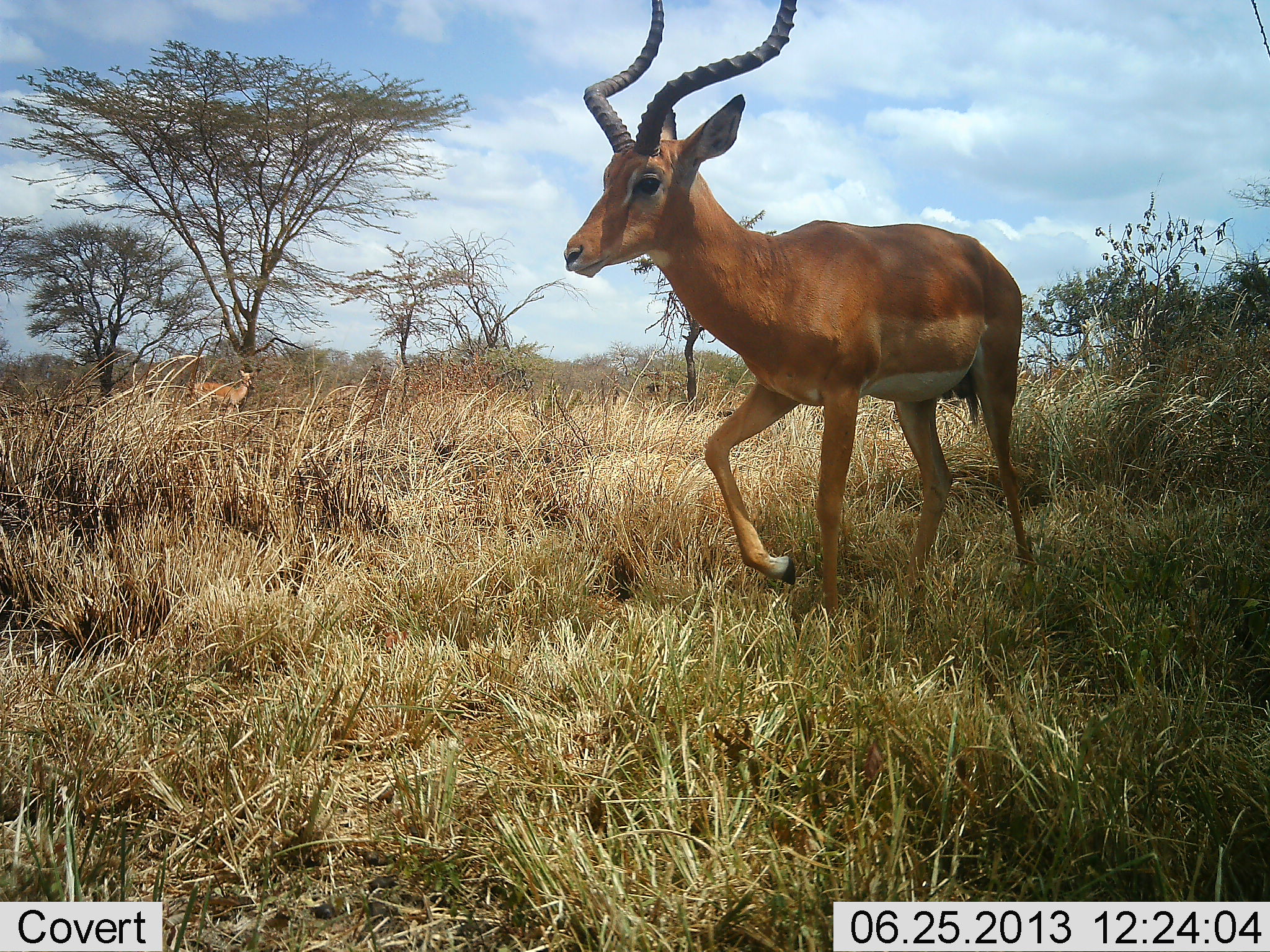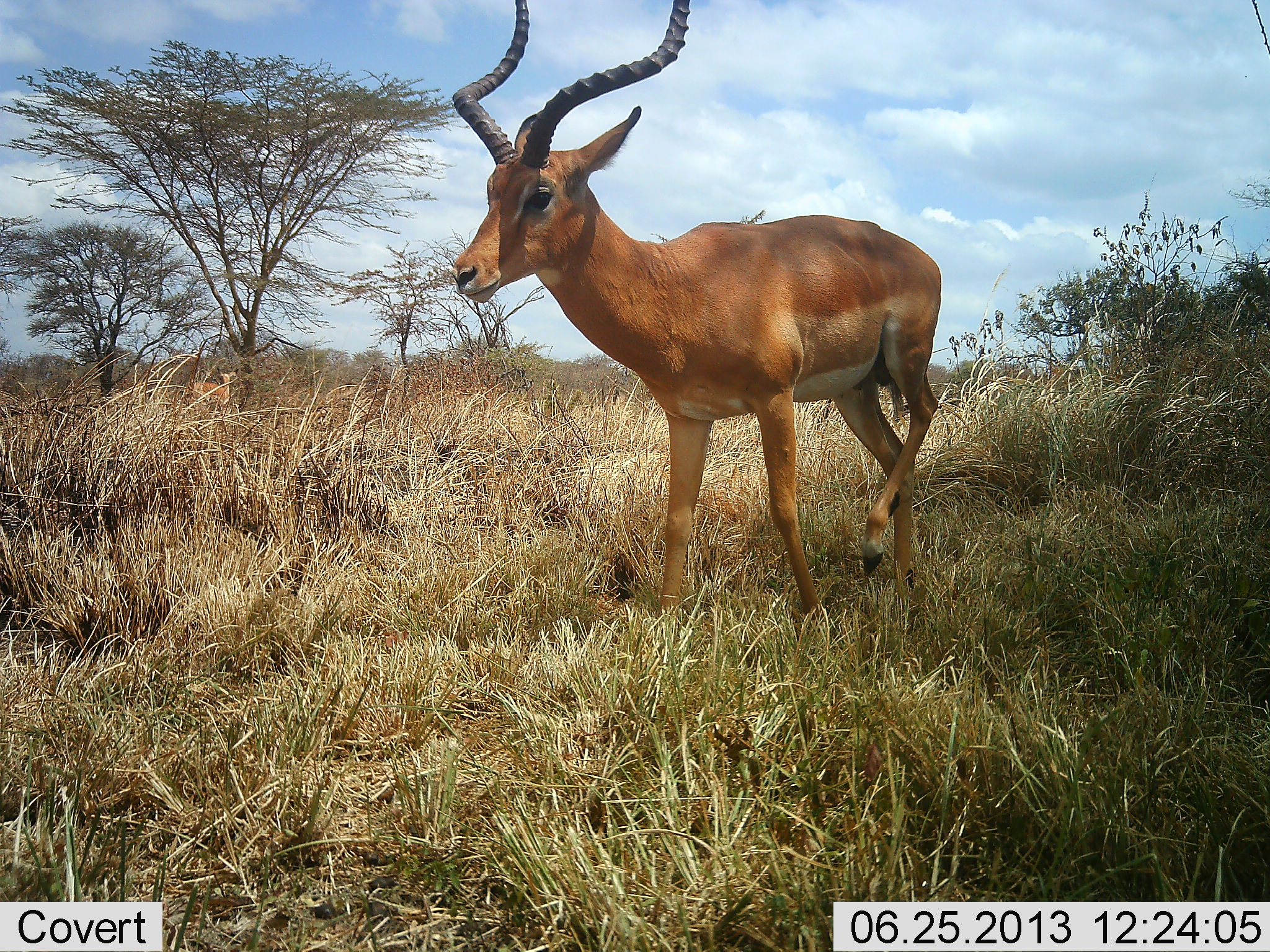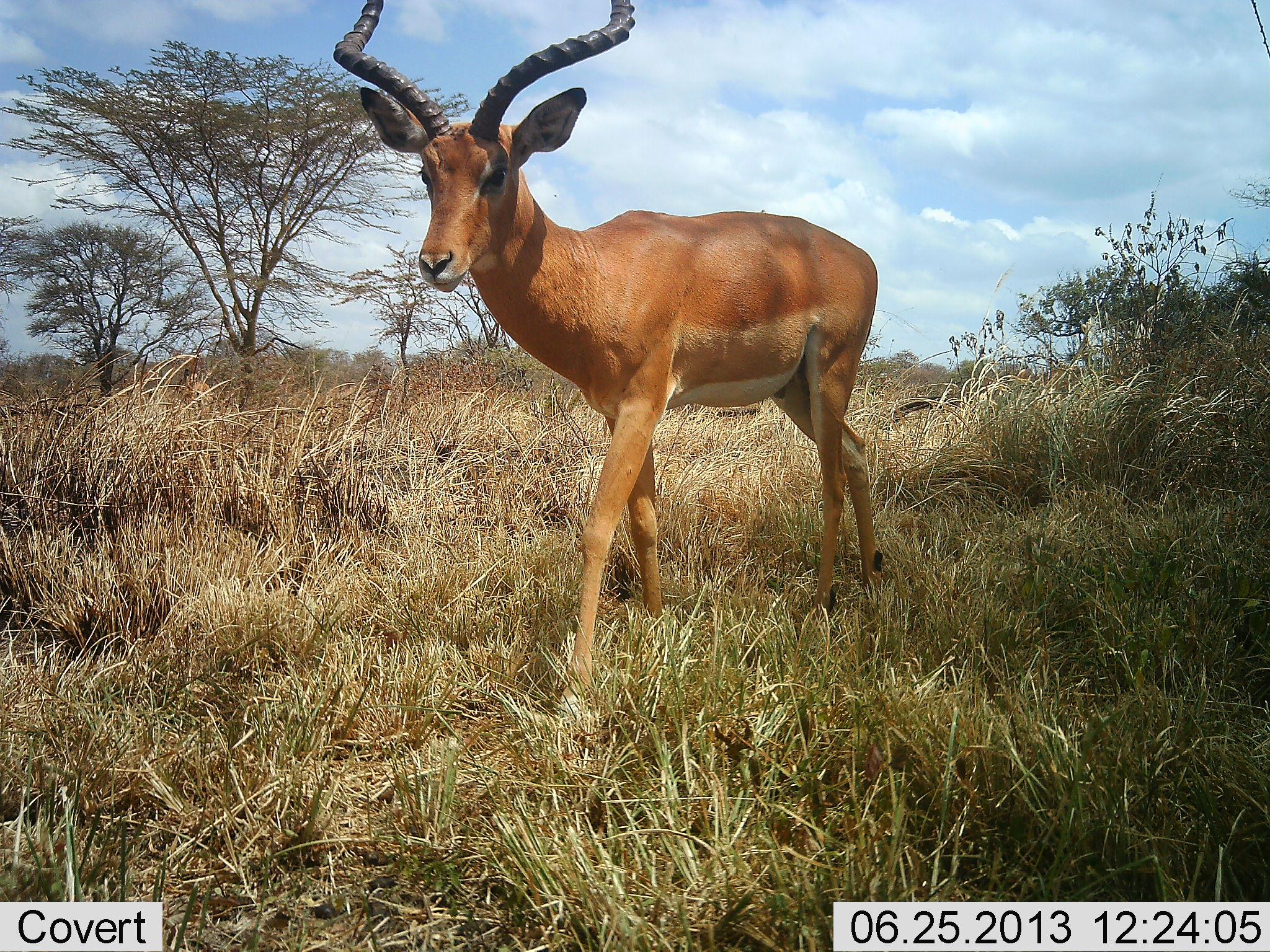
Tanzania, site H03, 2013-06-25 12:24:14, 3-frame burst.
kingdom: Animalia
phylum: Chordata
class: Mammalia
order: Artiodactyla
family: Bovidae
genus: Aepyceros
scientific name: Aepyceros melampus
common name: impala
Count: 1.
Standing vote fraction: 22%.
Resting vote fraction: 2%.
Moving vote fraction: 88%.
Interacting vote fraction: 0%.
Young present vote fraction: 2%.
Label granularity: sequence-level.